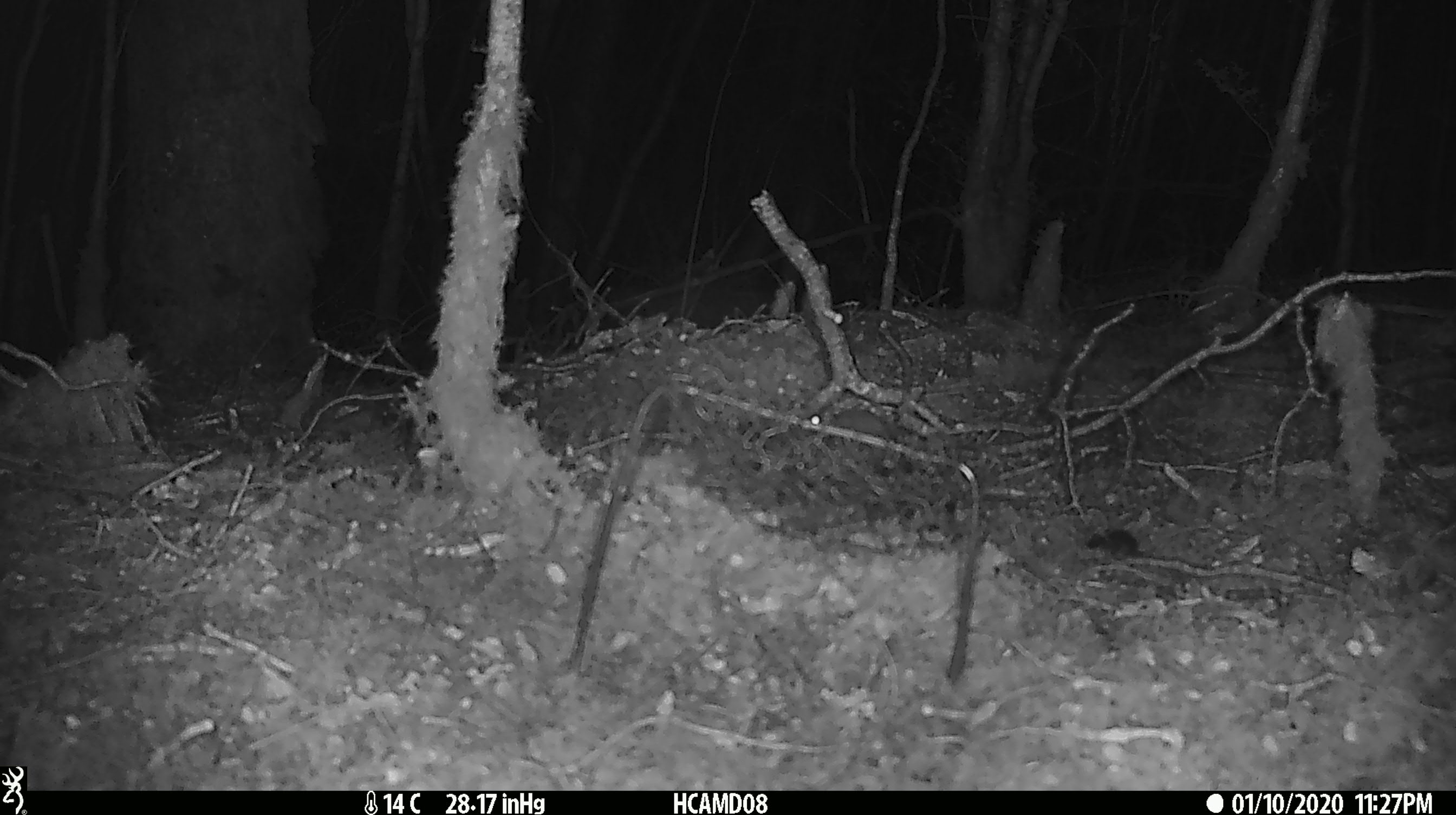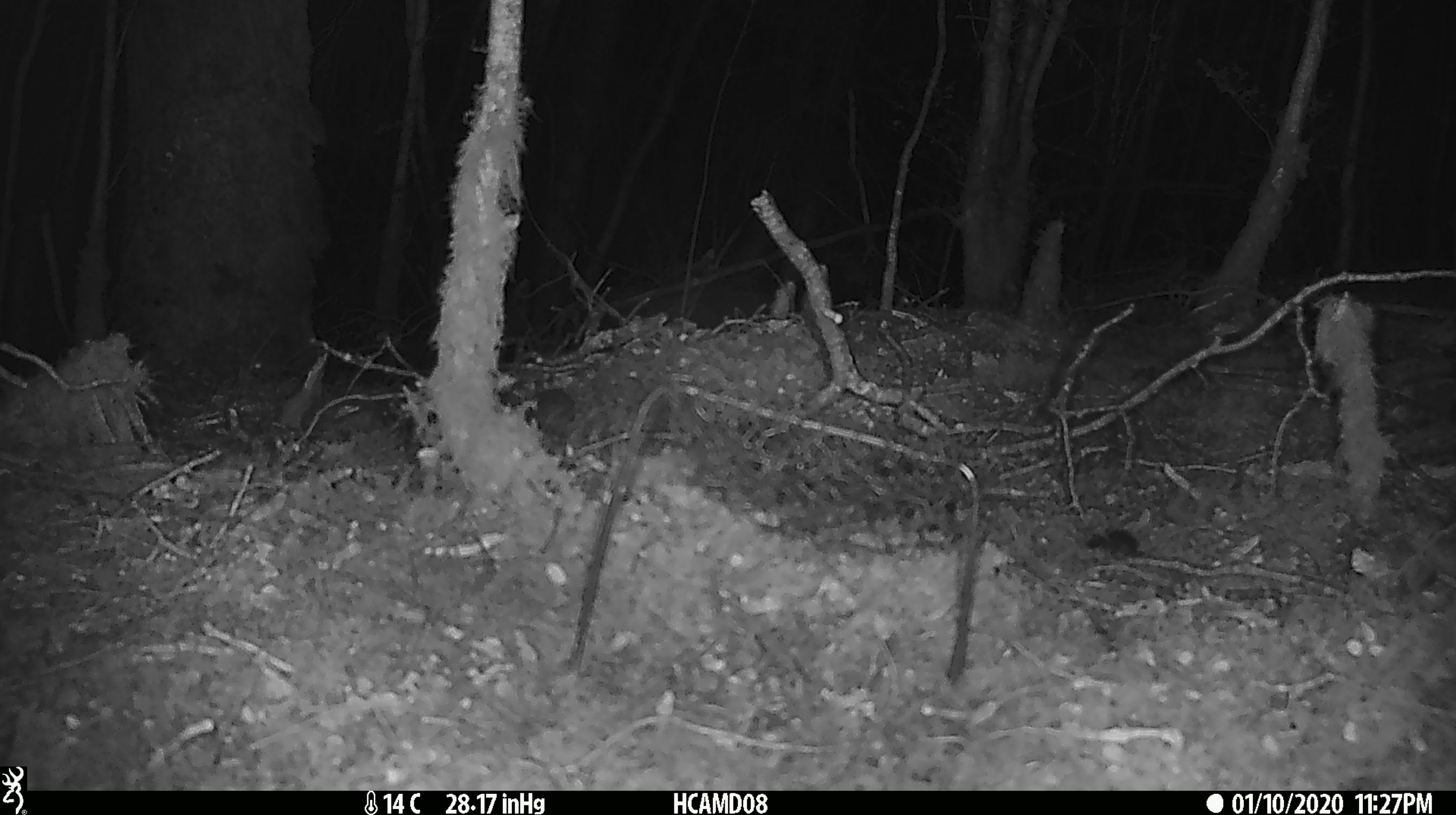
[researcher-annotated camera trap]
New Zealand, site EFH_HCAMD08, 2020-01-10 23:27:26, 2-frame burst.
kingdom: Animalia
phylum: Chordata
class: Mammalia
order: Rodentia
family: Muridae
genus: Mus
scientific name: Mus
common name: mouse